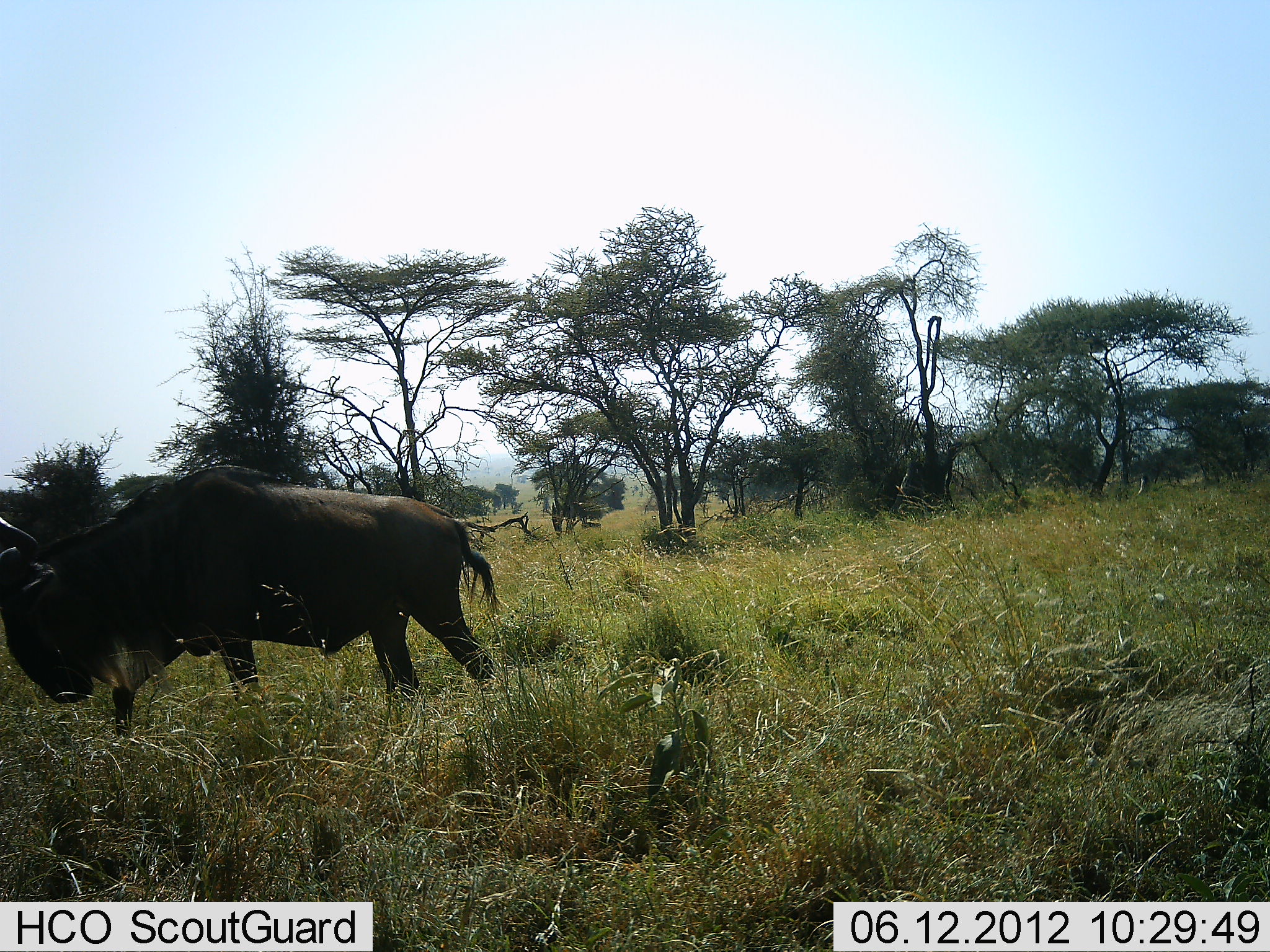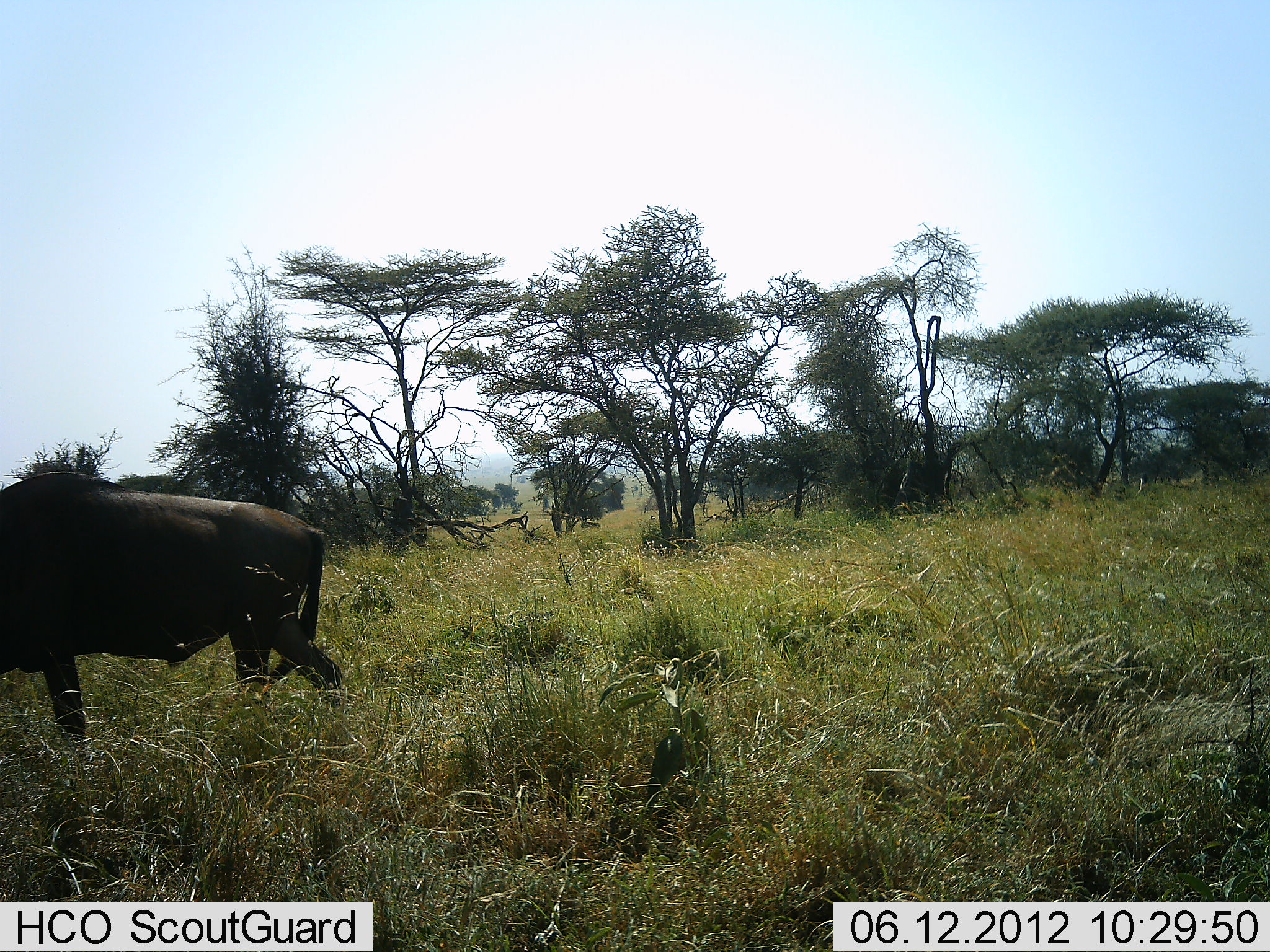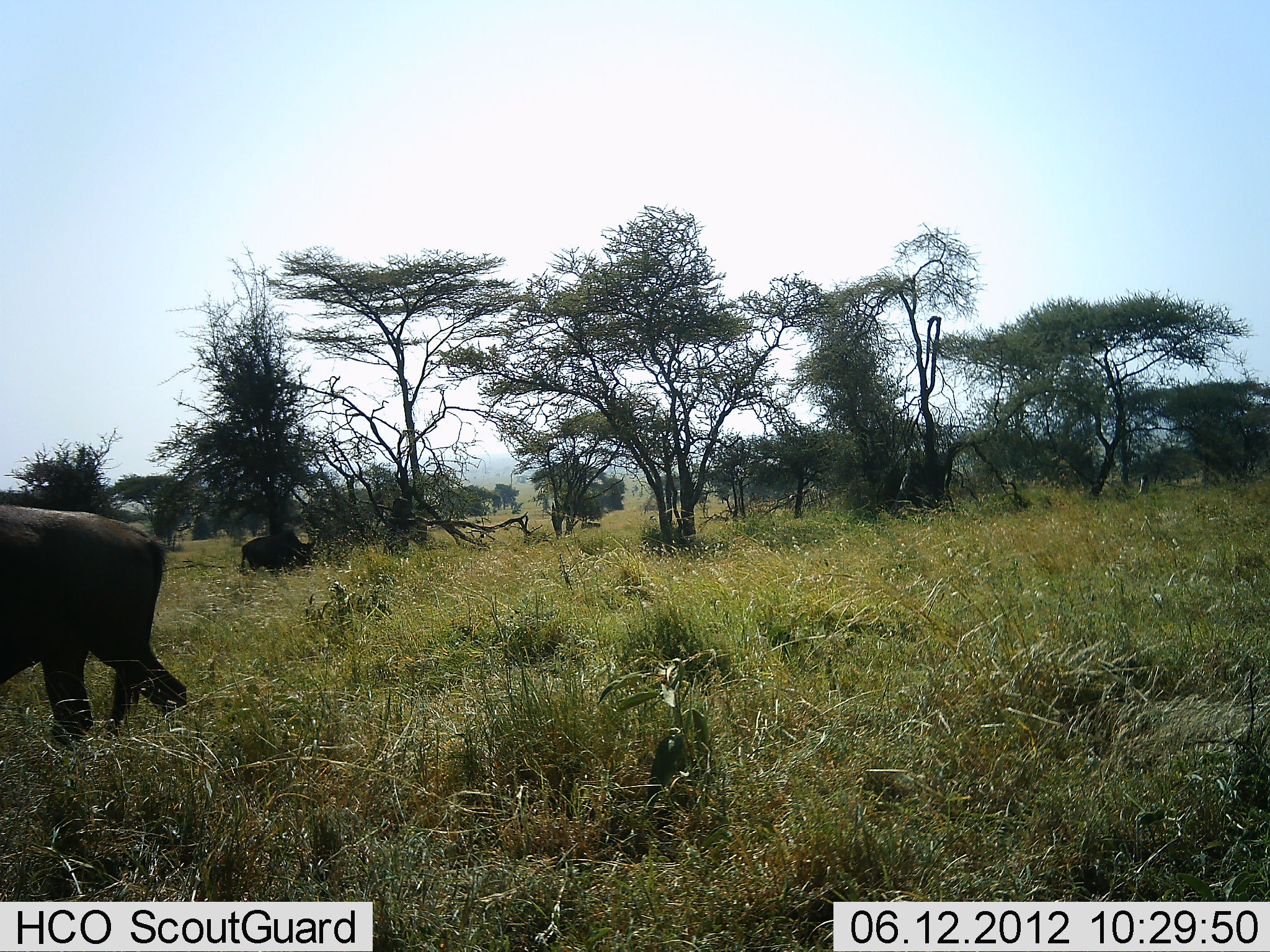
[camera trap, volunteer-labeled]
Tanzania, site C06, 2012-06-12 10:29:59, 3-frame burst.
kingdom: Animalia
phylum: Chordata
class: Mammalia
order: Artiodactyla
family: Bovidae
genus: Connochaetes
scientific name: Connochaetes taurinus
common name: blue wildebeest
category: wildebeest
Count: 1.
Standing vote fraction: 40%.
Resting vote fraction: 0%.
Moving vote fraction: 90%.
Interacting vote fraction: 0%.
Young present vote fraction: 0%.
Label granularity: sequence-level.